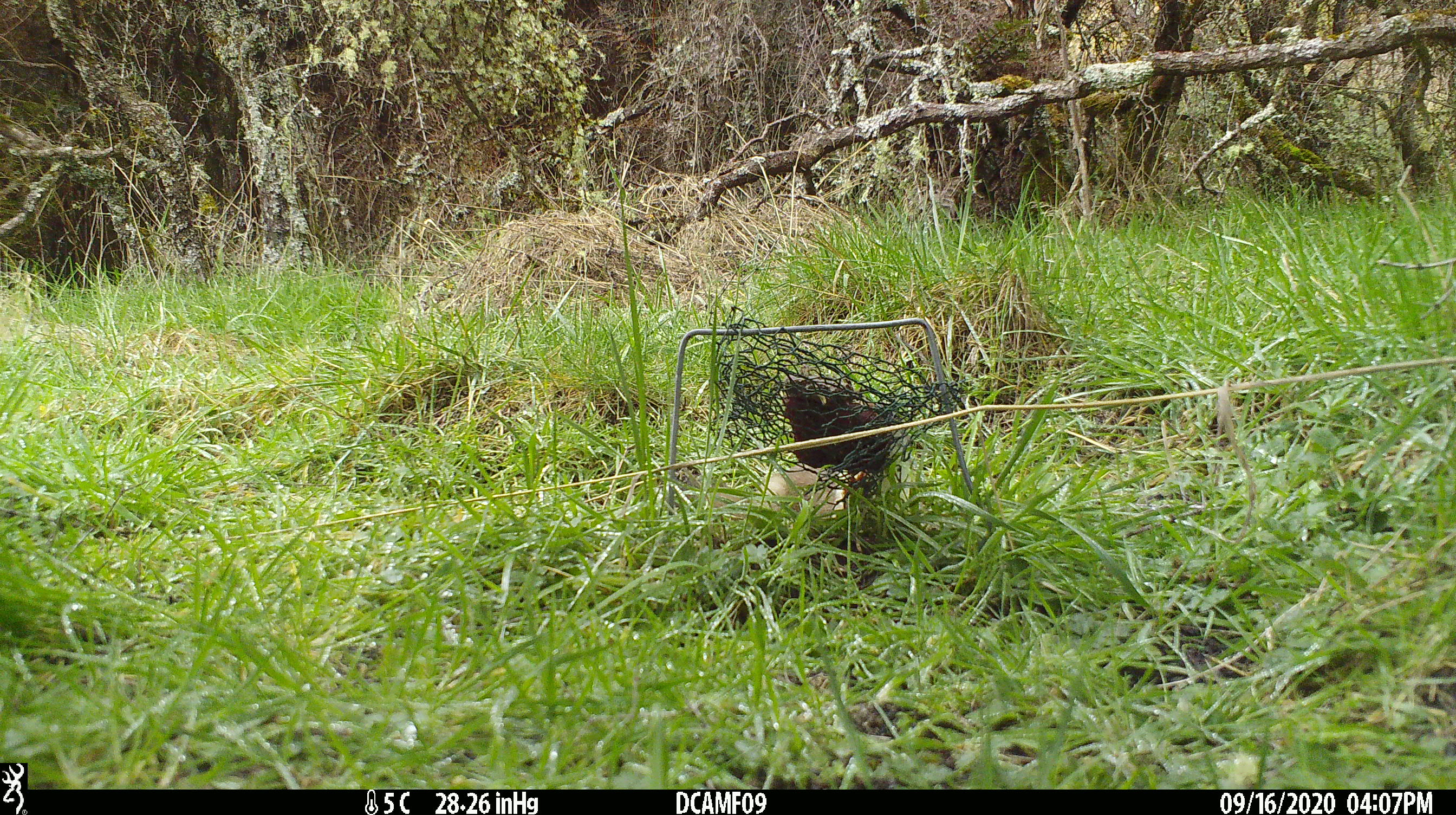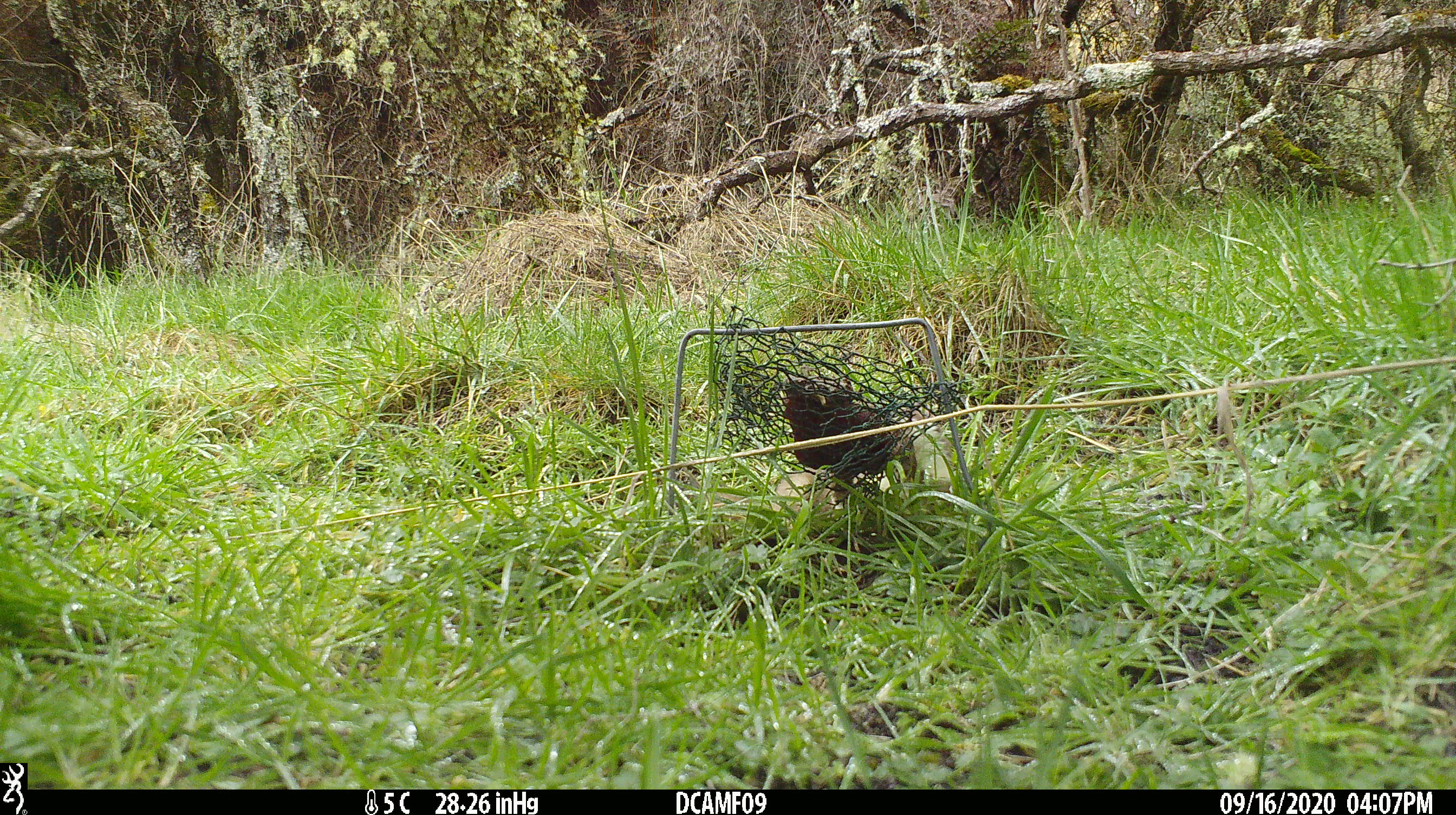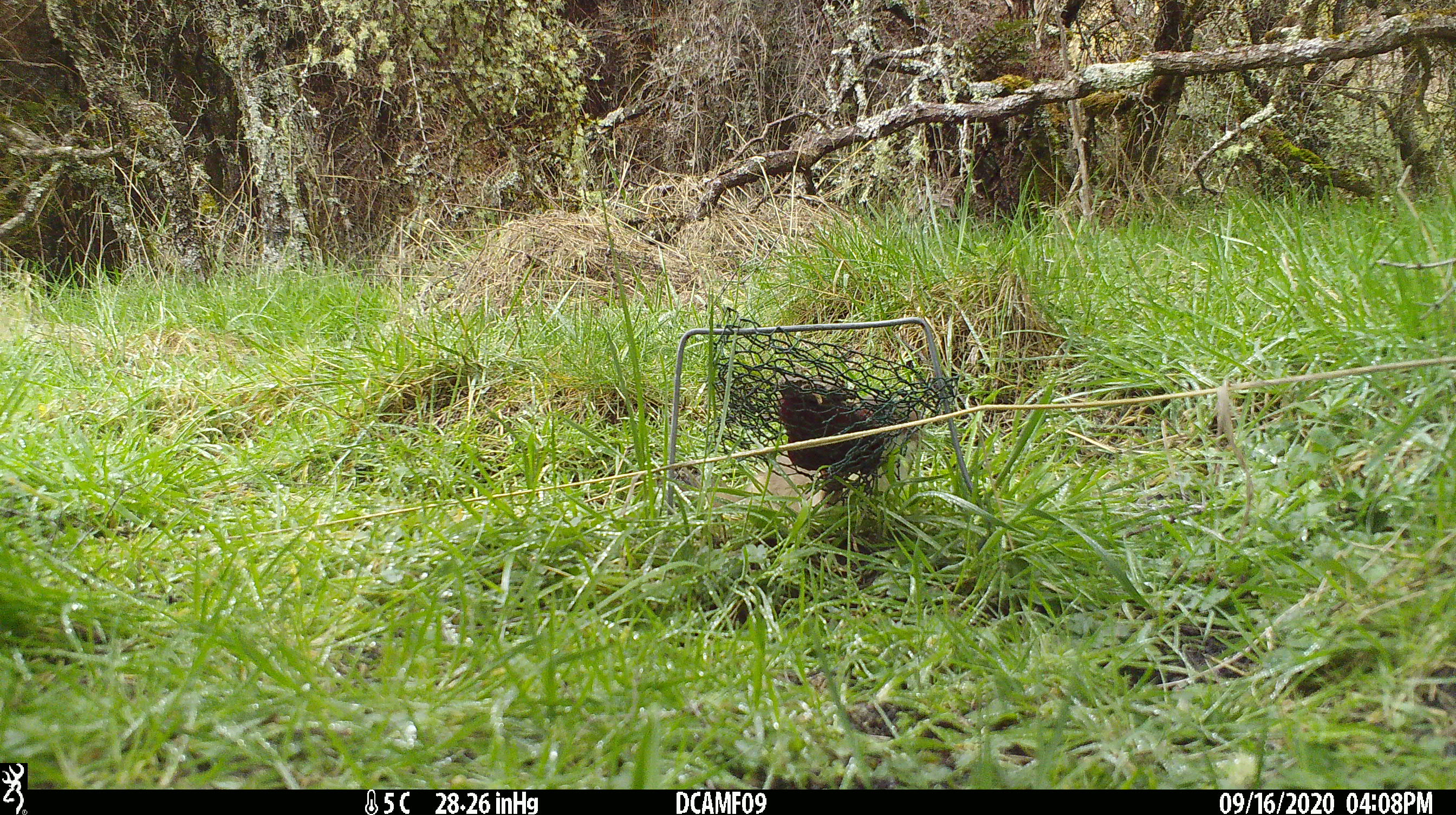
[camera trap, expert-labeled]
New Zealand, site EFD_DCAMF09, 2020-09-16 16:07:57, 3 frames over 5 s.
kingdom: Animalia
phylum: Chordata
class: Mammalia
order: Carnivora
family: Mustelidae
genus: Mustela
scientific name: Mustela erminea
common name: stoat